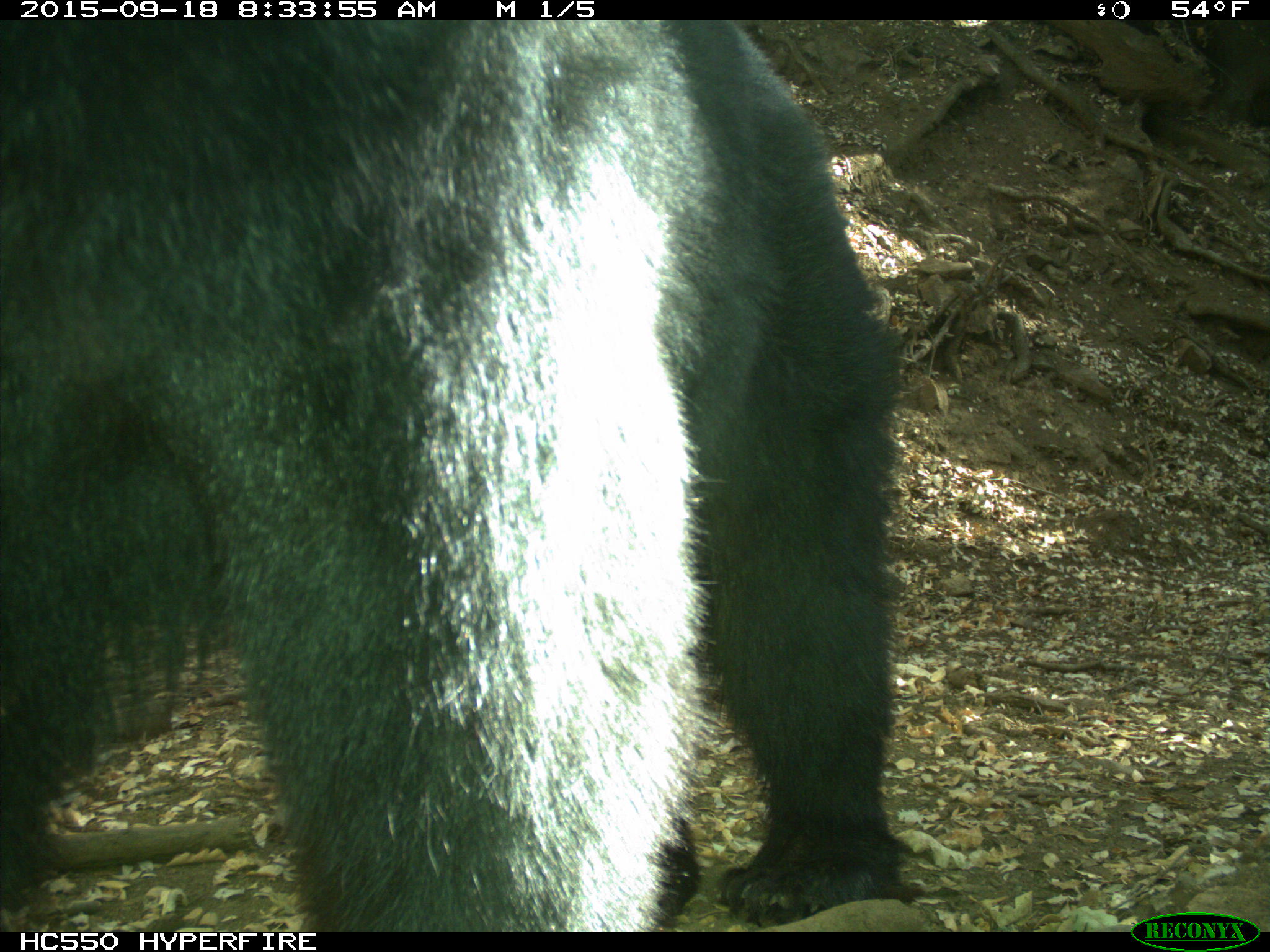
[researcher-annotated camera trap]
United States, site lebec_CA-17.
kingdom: Animalia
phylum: Chordata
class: Mammalia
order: Carnivora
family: Ursidae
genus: Ursus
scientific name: Ursus americanus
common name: american black bear